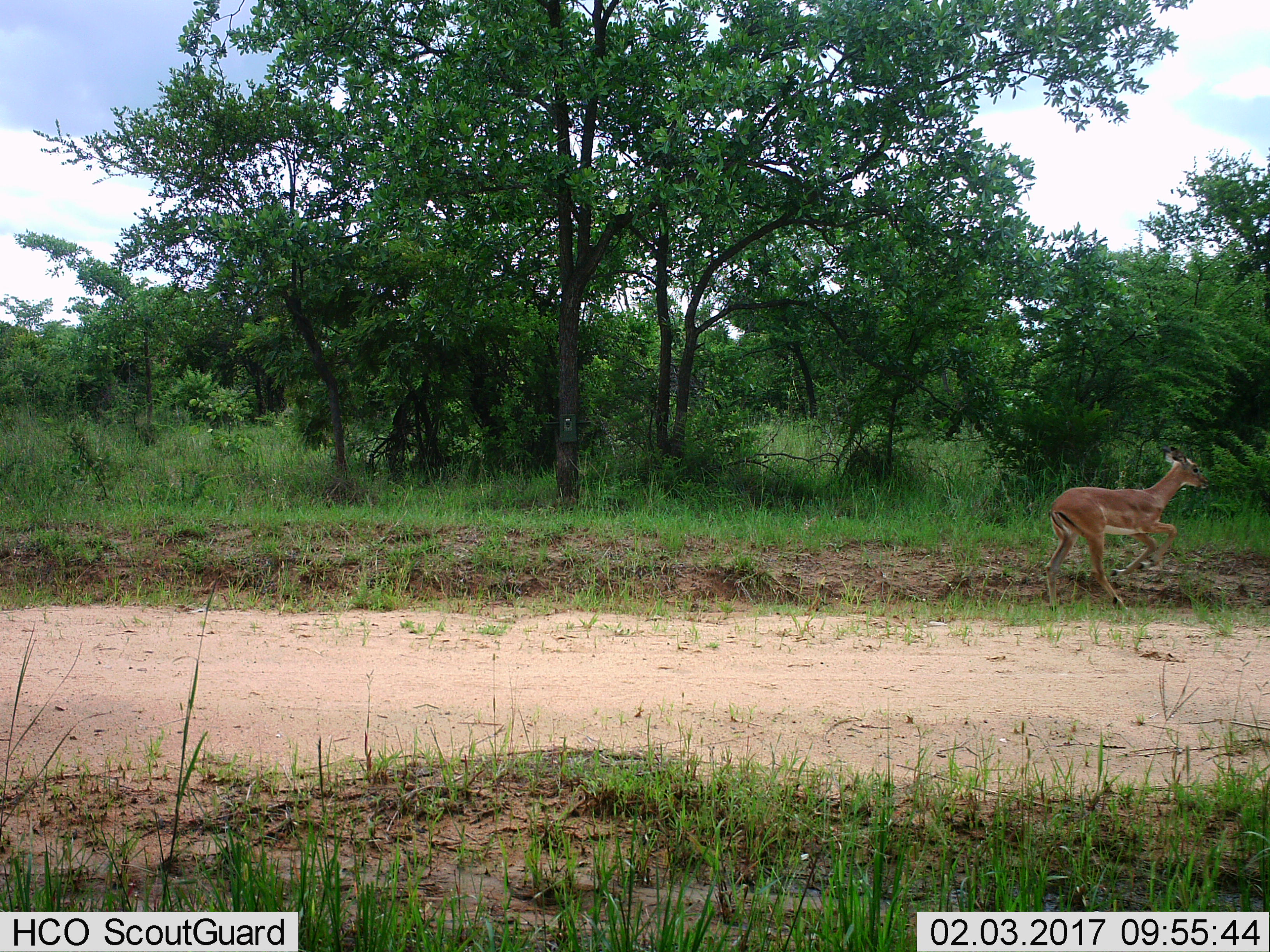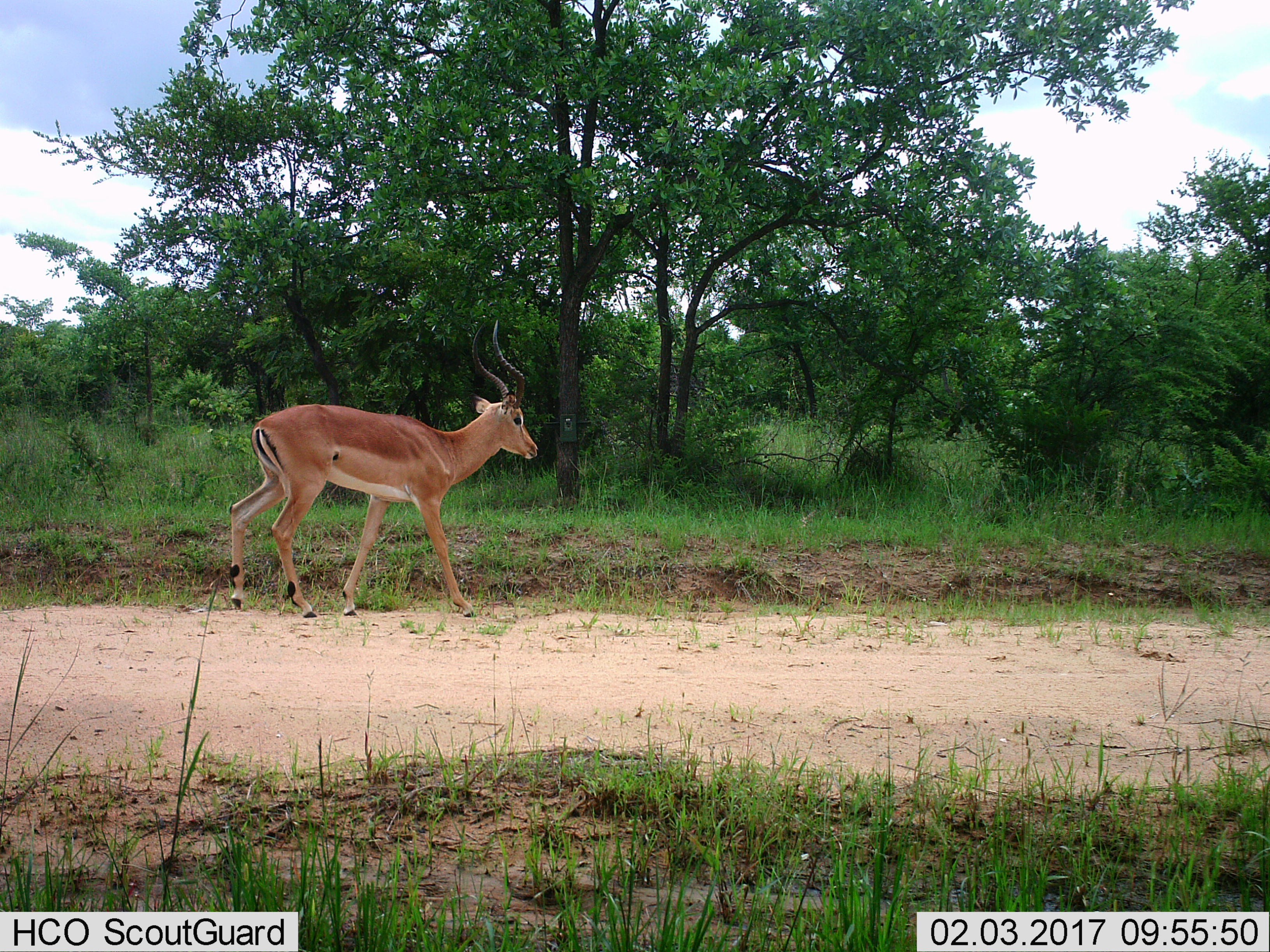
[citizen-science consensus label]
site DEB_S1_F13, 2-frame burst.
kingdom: Animalia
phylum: Chordata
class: Mammalia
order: Artiodactyla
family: Bovidae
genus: Aepyceros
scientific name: Aepyceros melampus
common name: impala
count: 1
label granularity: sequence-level